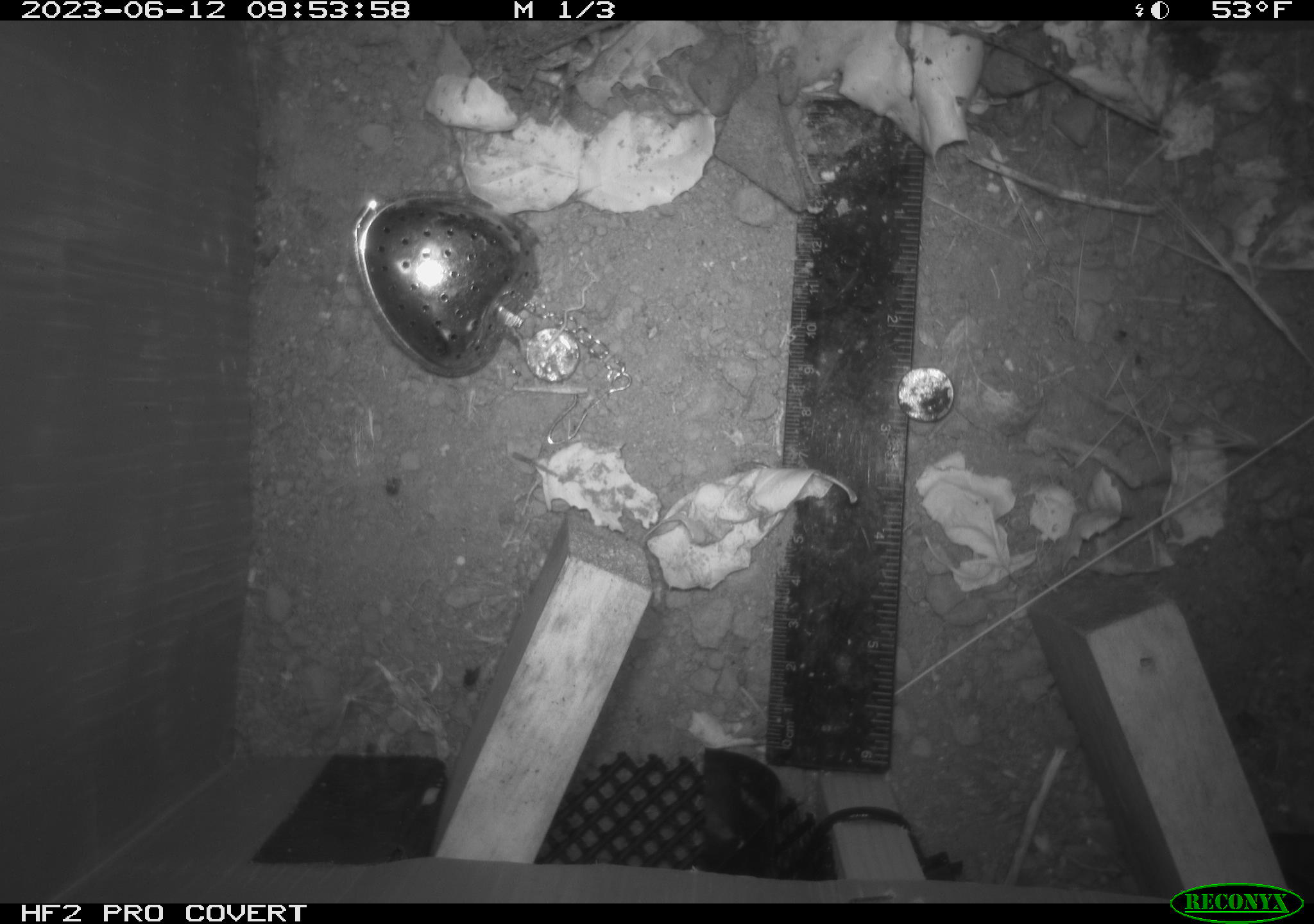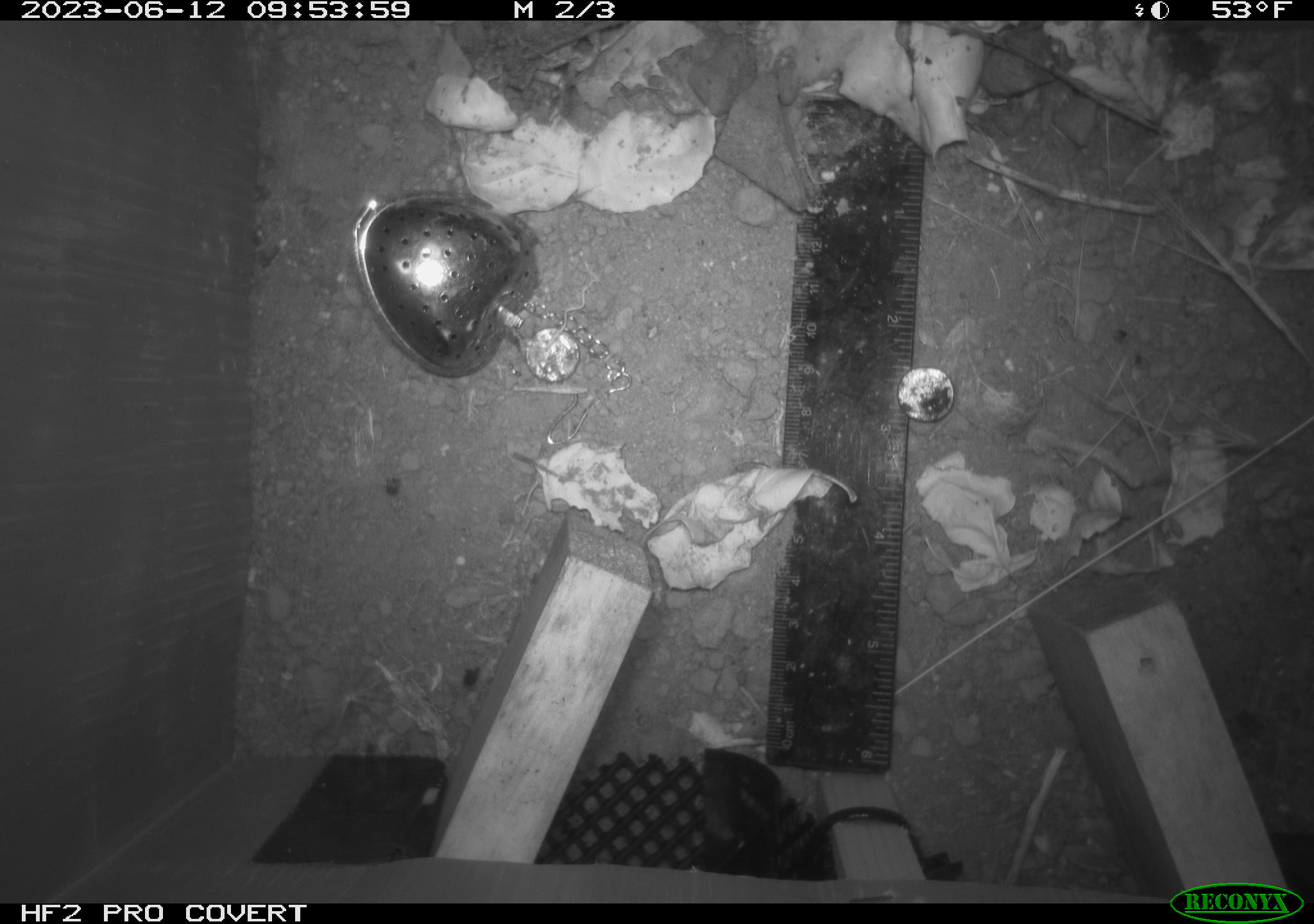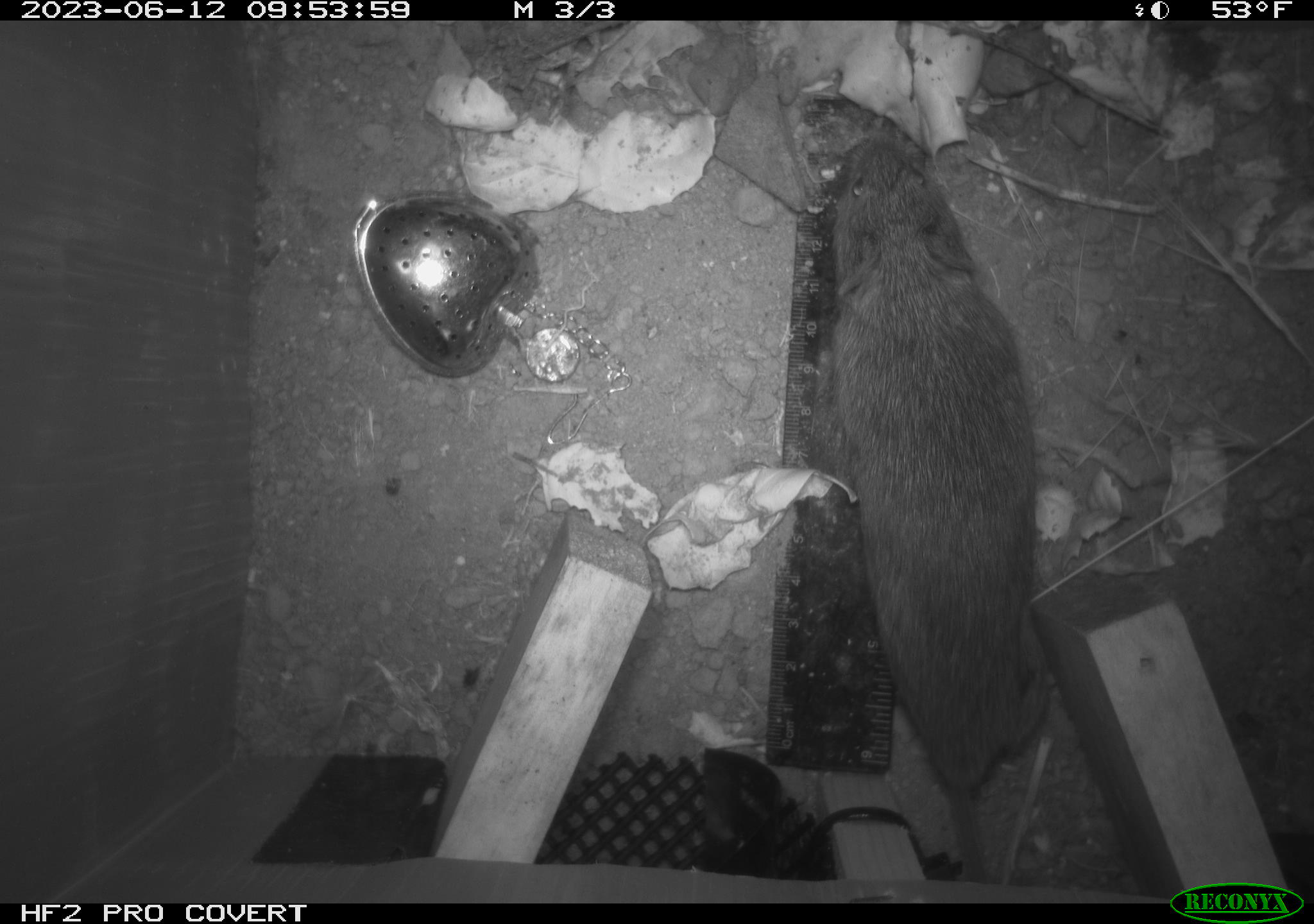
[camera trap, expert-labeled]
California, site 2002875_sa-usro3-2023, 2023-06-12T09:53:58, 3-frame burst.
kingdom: Animalia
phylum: Chordata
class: Mammalia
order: Rodentia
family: Cricetidae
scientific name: Arvicolinae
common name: voles, lemmings, and muskrats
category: arvicolinae subfamily